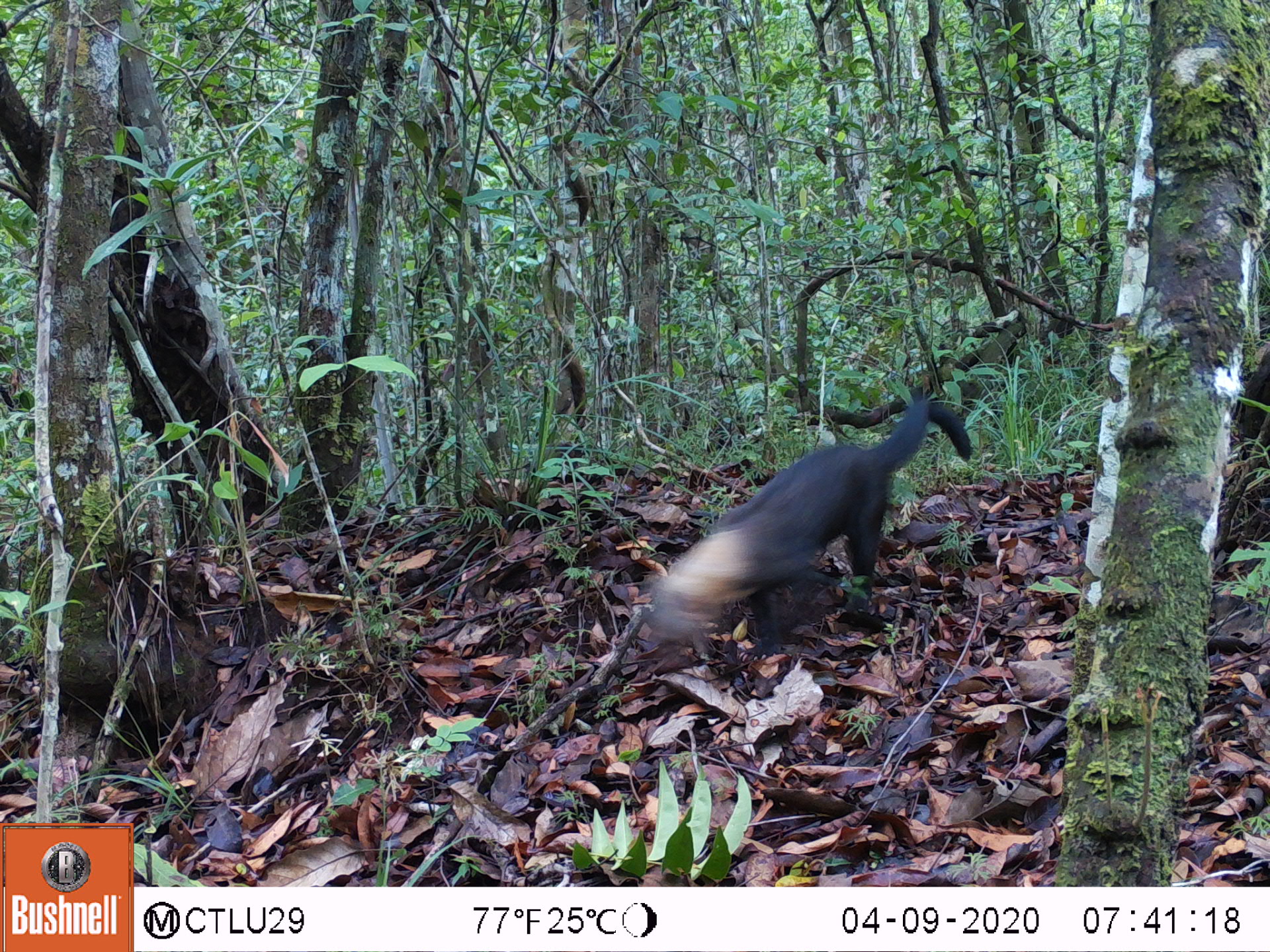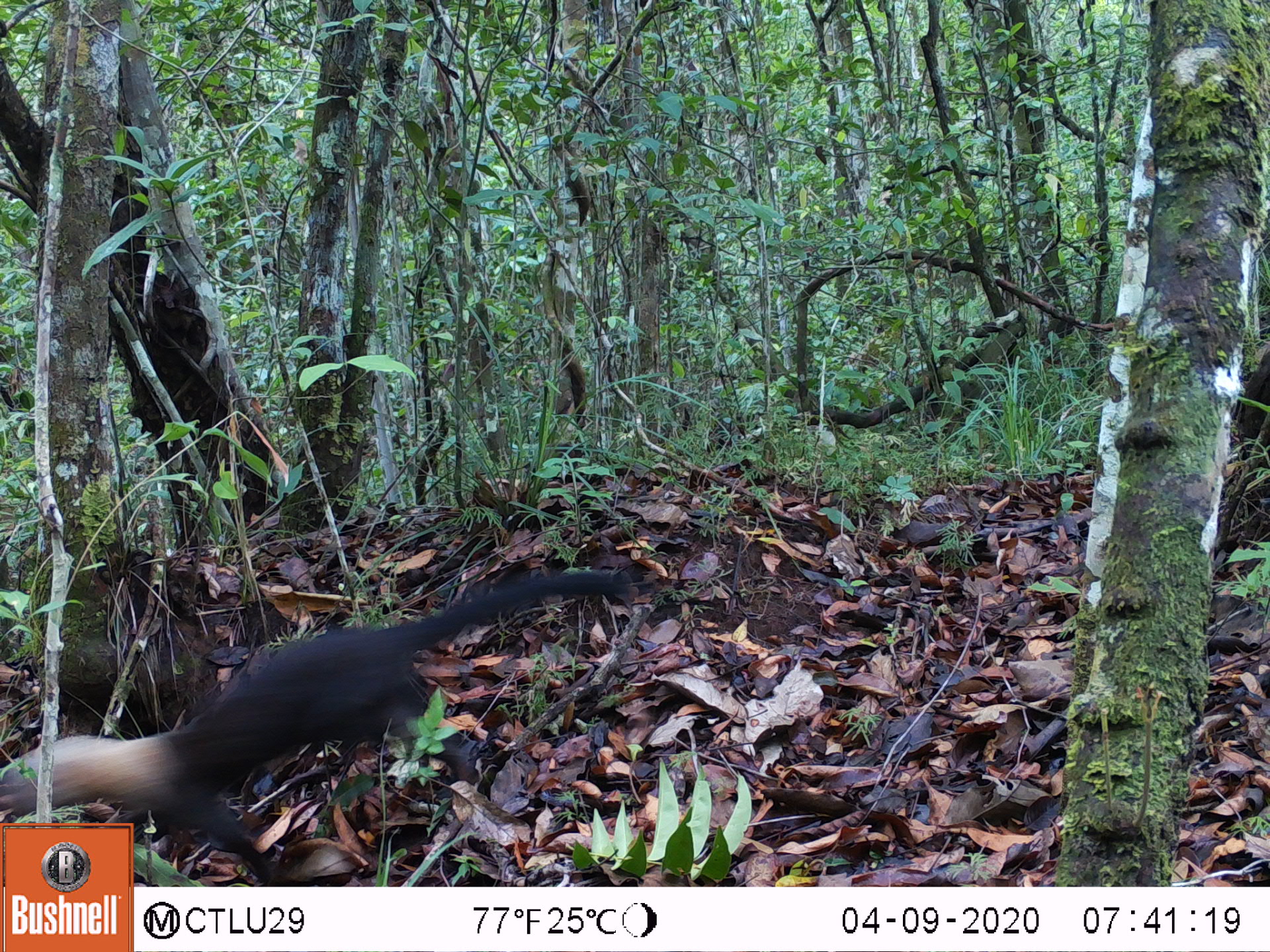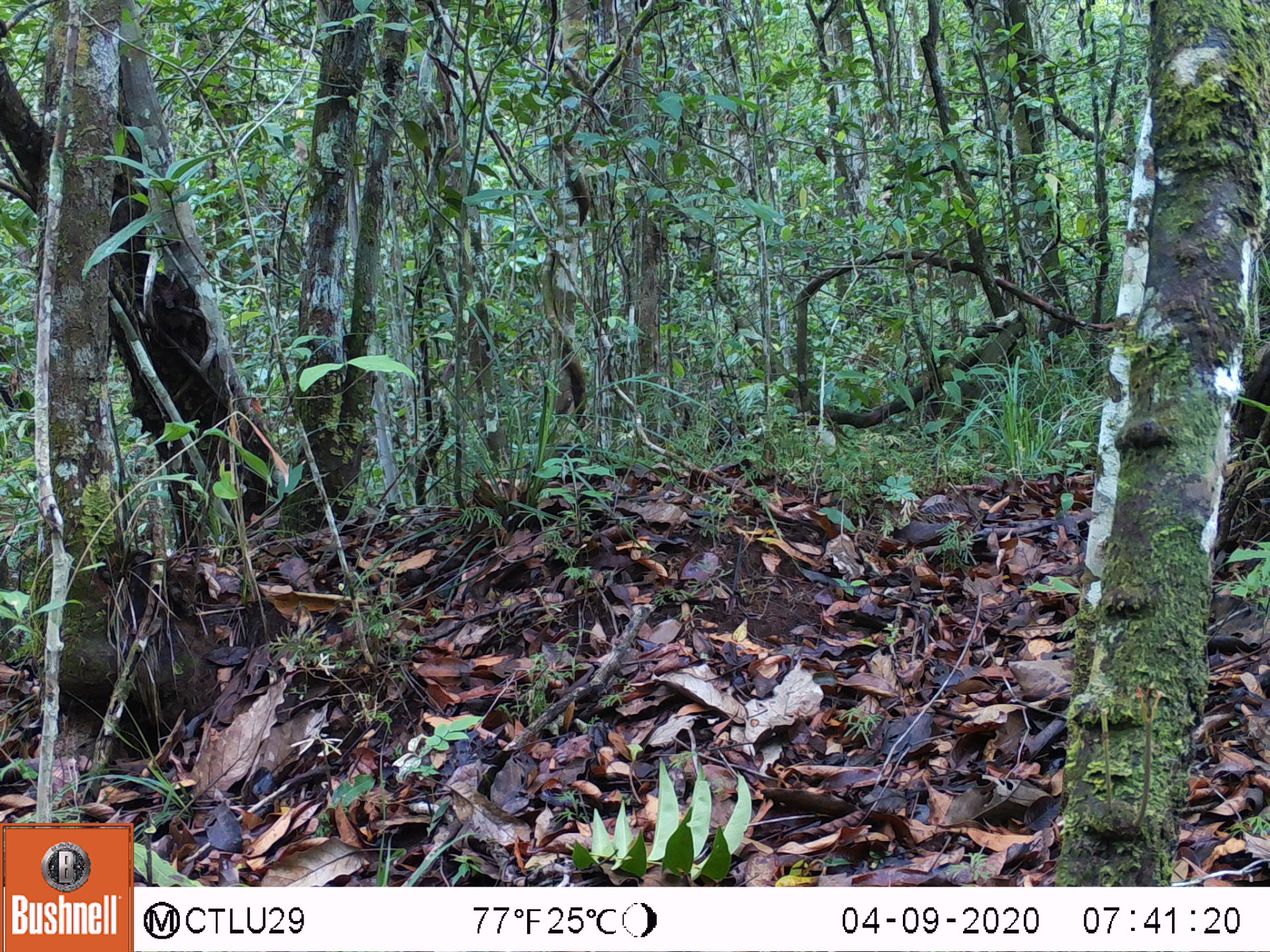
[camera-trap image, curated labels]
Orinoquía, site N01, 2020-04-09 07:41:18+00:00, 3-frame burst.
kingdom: Animalia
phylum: Chordata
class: Mammalia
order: Carnivora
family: Mustelidae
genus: Eira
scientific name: Eira barbara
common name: tayra